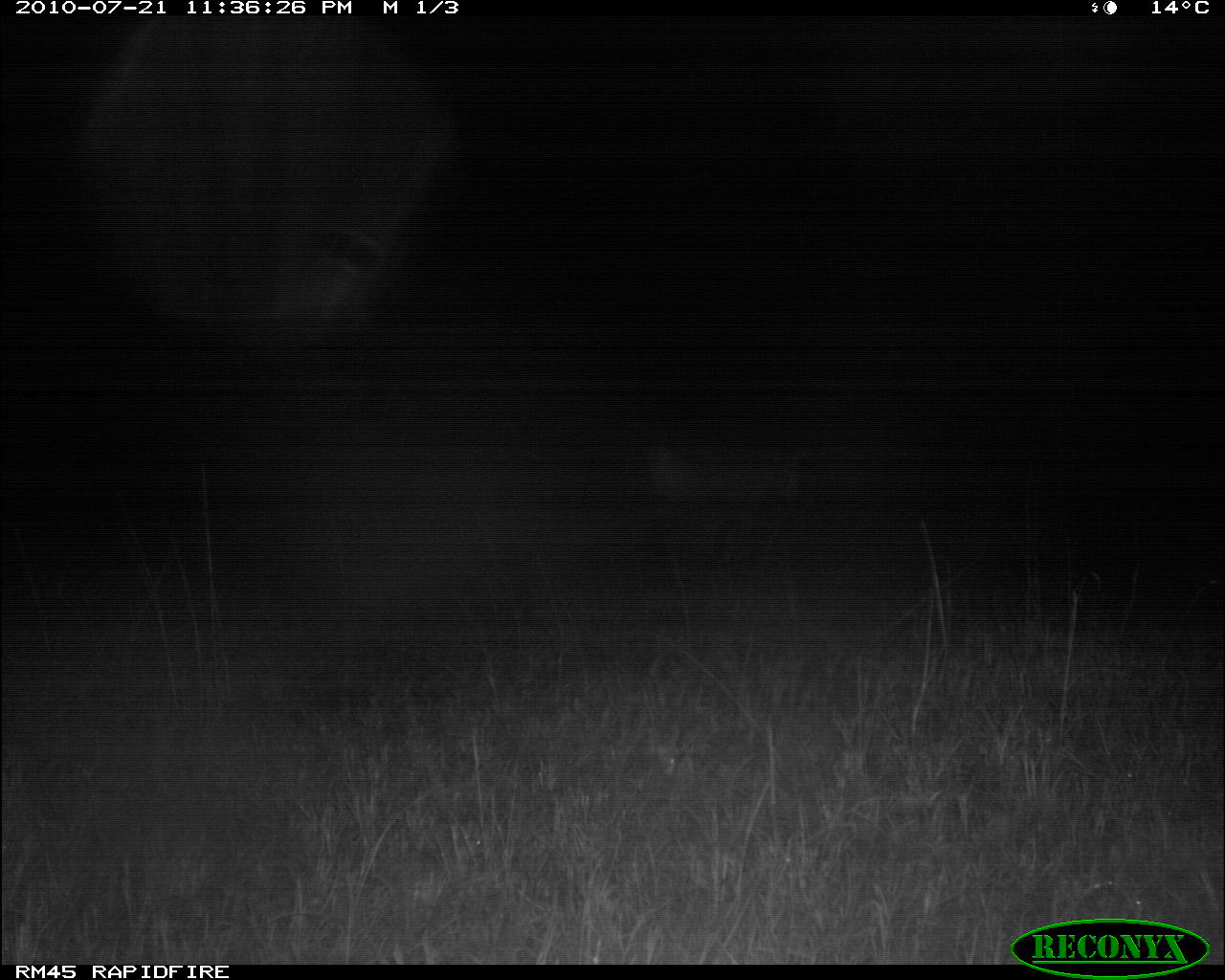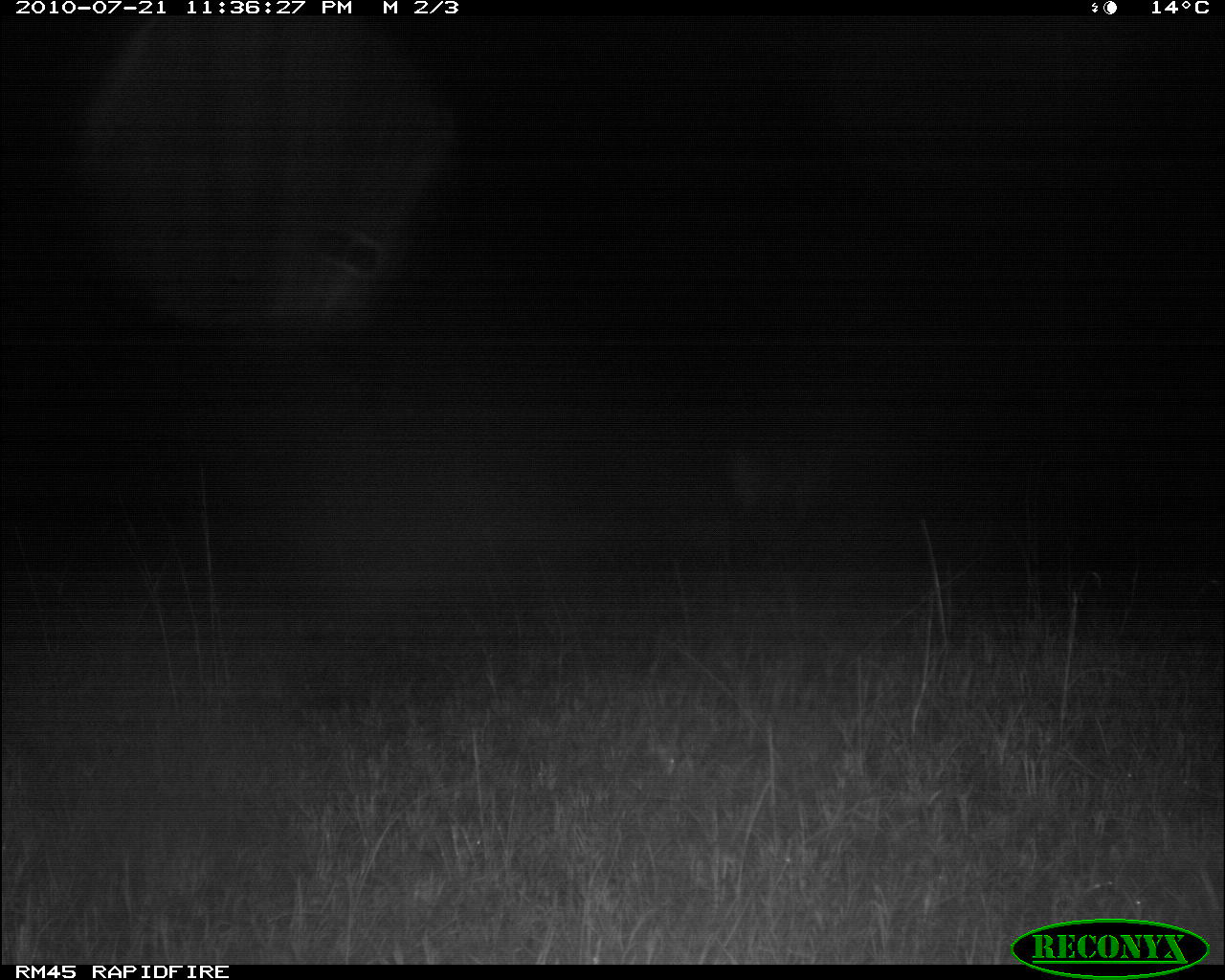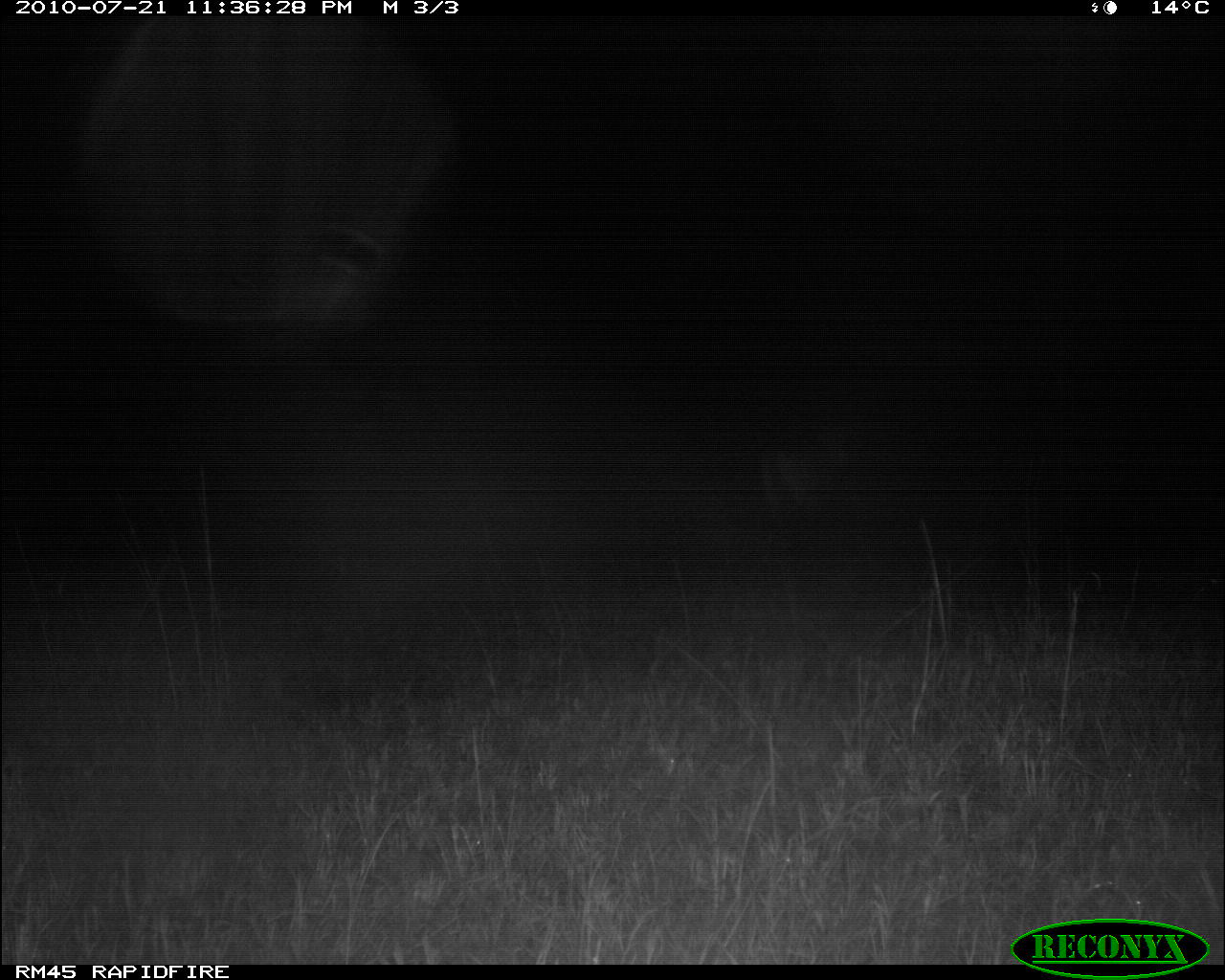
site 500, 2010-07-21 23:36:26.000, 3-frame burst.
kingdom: Animalia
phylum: Chordata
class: Mammalia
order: Artiodactyla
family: Bovidae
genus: Tragelaphus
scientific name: Tragelaphus oryx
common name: eland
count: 1